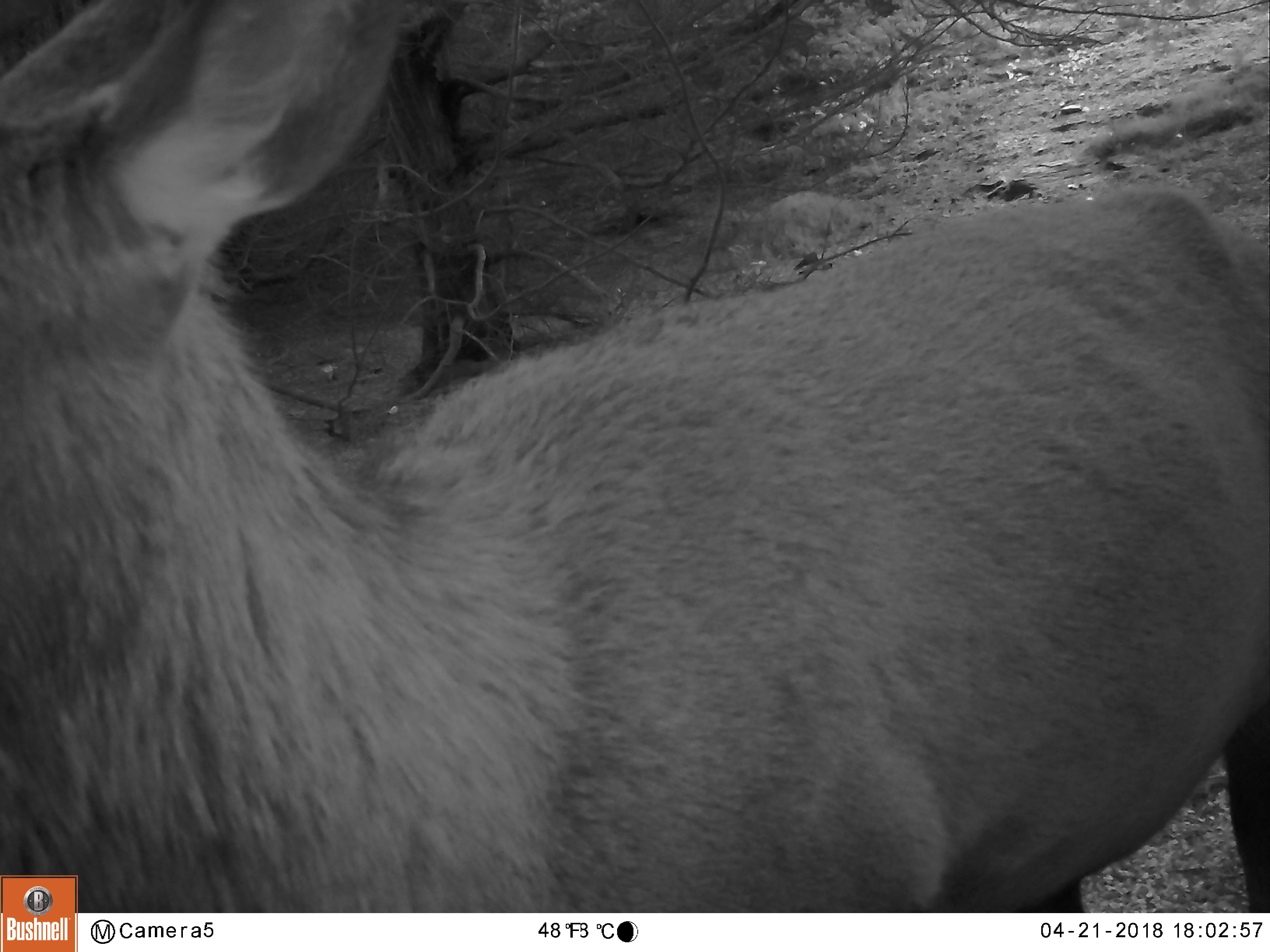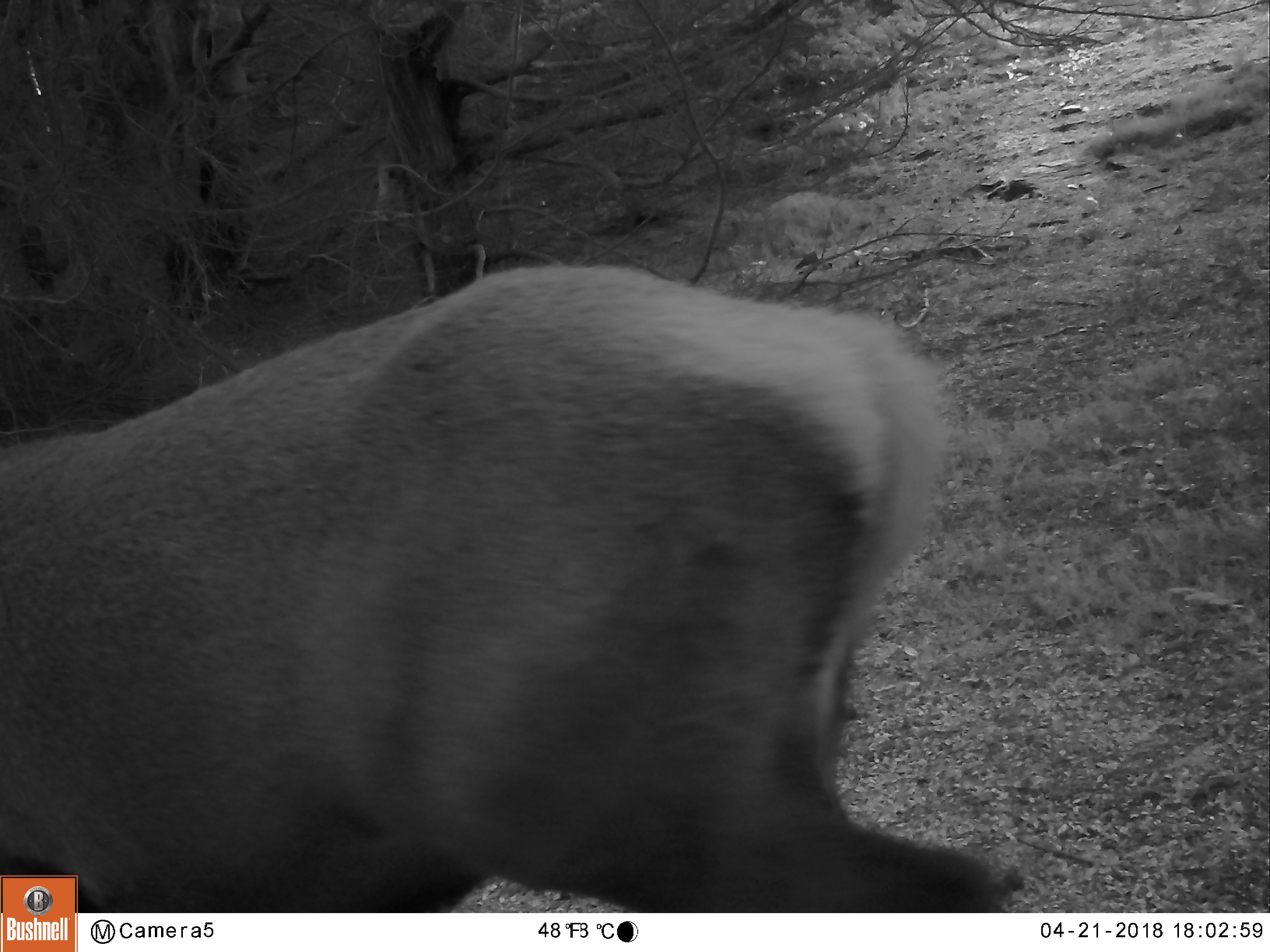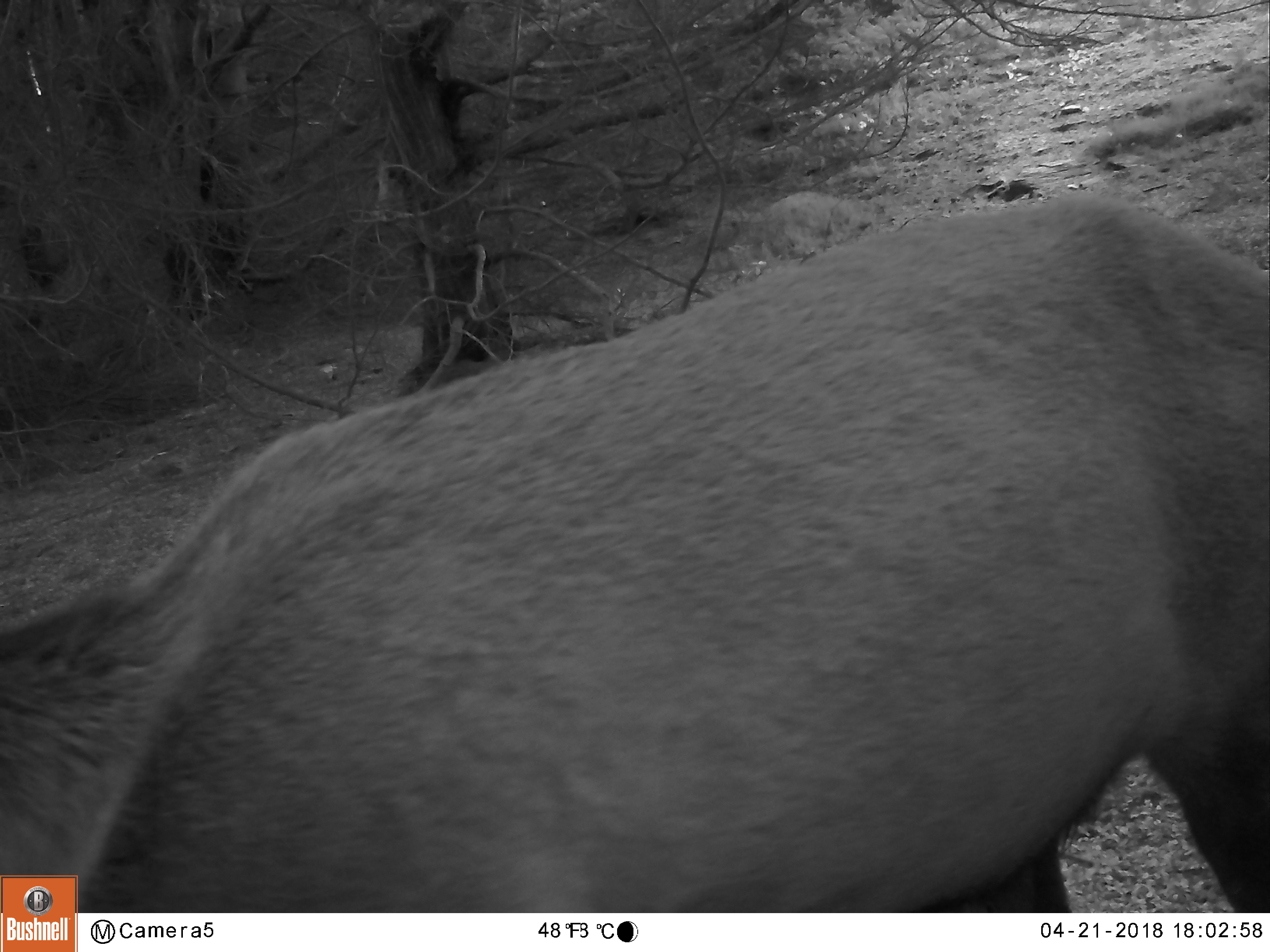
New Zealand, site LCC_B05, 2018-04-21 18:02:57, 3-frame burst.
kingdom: Animalia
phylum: Chordata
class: Mammalia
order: Artiodactyla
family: Cervidae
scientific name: Cervidae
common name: deer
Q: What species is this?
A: Deer (Cervidae).